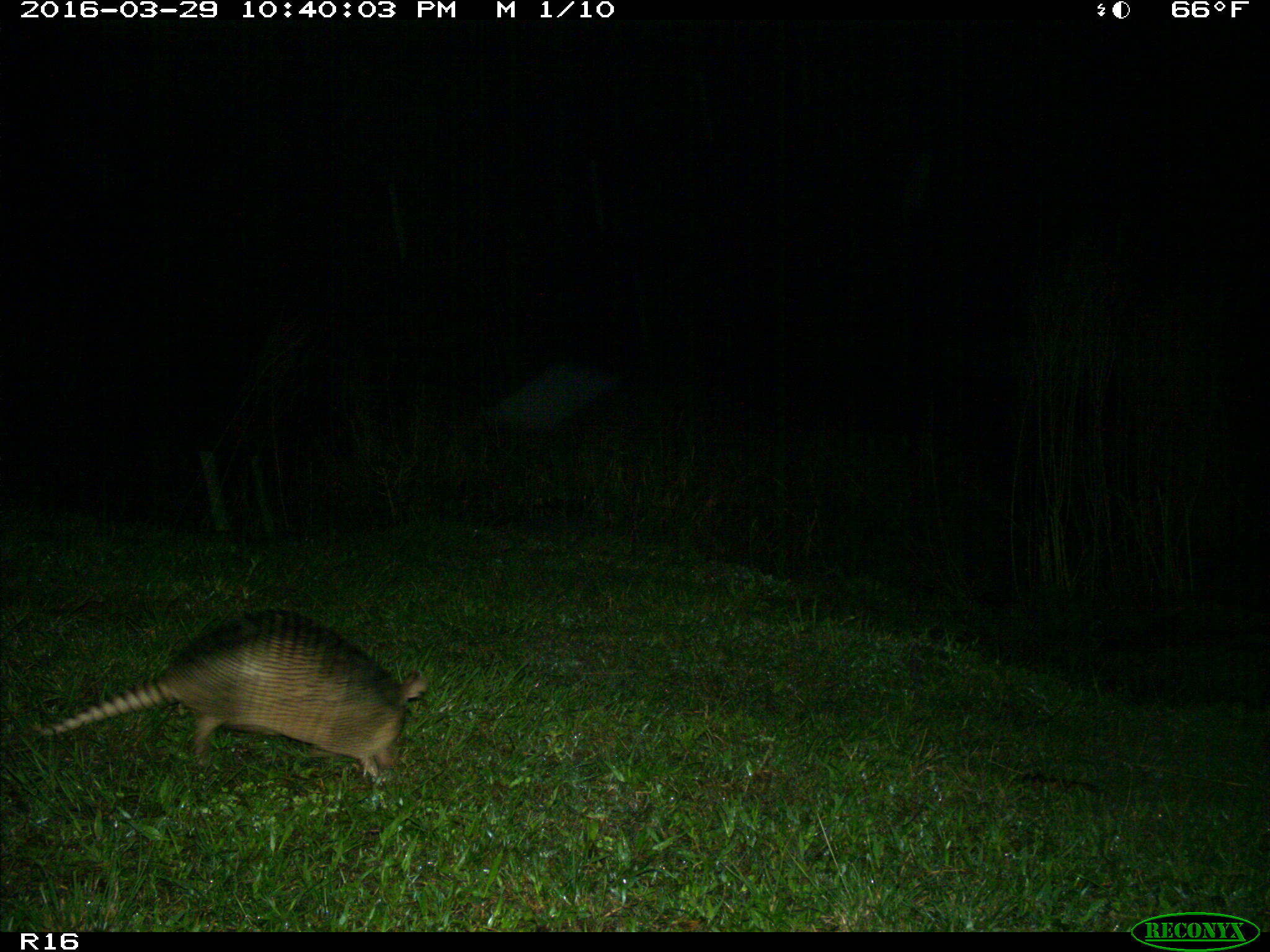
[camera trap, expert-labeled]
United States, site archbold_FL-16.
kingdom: Animalia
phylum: Chordata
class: Mammalia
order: Cingulata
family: Dasypodidae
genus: Dasypus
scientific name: Dasypus novemcinctus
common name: nine-banded armadillo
Dasypus novemcinctus (nine-banded armadillo).